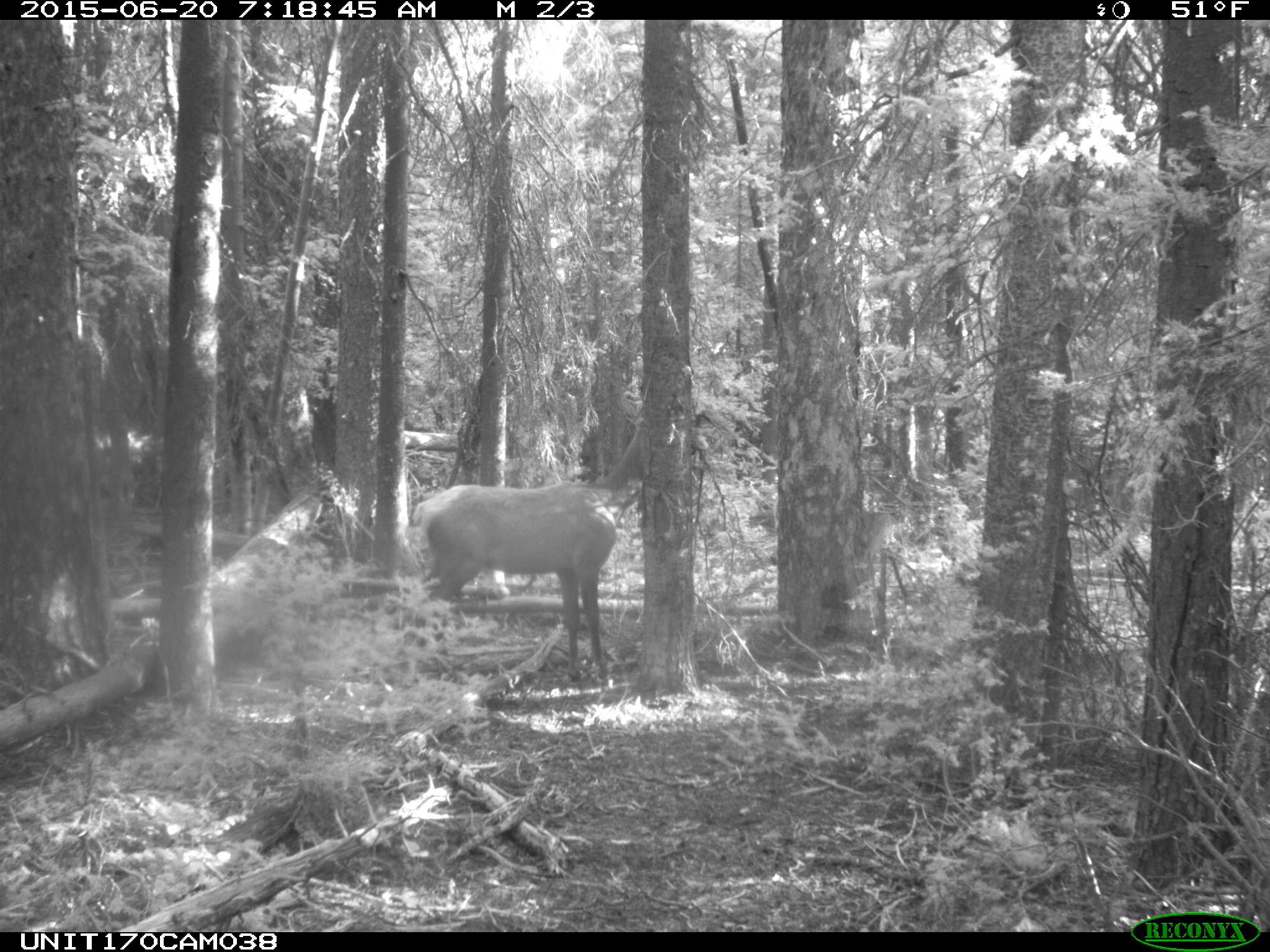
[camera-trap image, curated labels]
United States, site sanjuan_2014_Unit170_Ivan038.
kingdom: Animalia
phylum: Chordata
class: Mammalia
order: Artiodactyla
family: Cervidae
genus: Cervus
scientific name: Cervus elaphus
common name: red deer